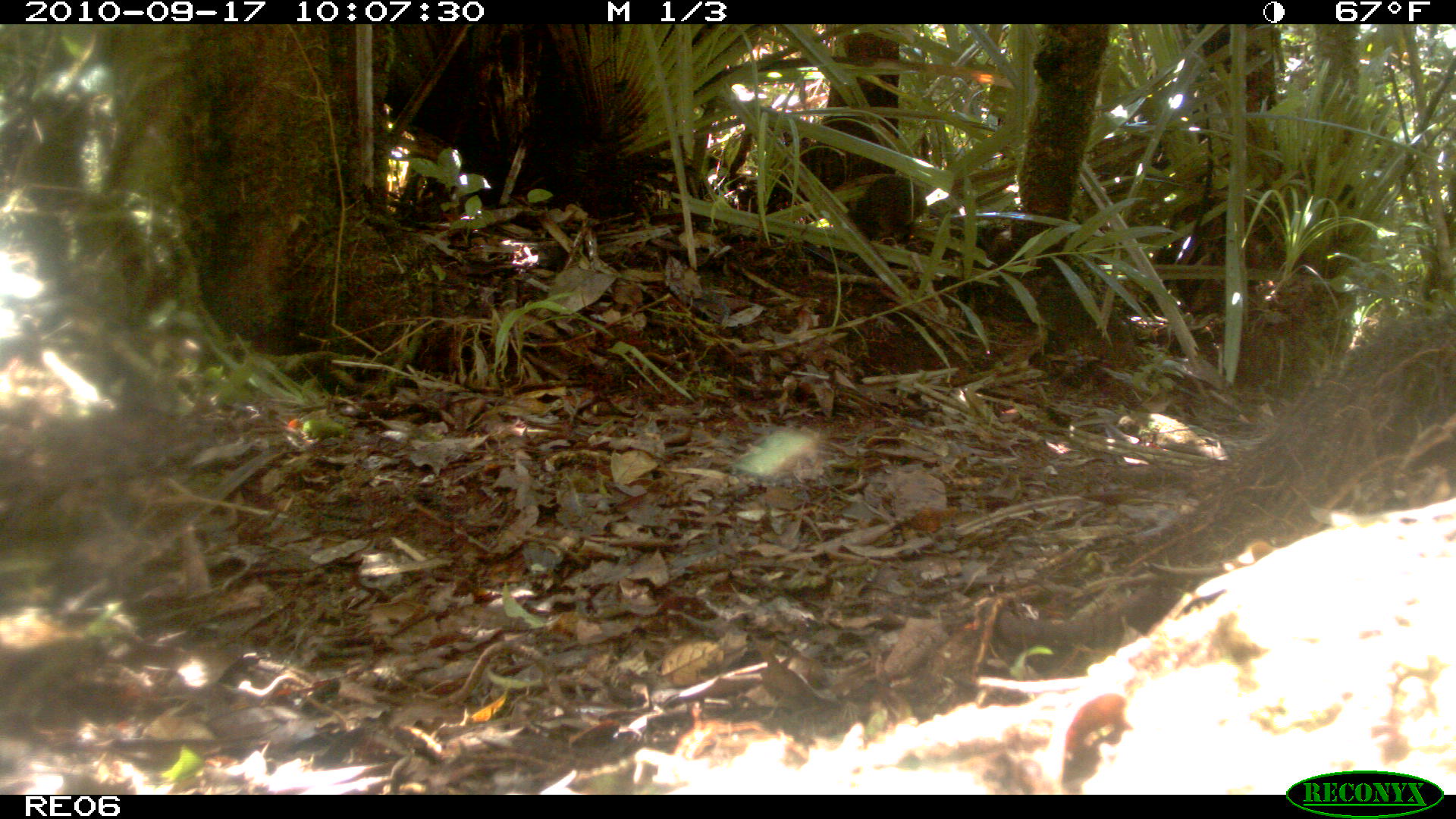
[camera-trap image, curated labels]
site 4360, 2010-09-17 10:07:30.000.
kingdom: Animalia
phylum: Chordata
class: Mammalia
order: Rodentia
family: Muridae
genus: Rattus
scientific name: Rattus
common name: rodent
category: unknown rat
Unknown rat (rodent) (Rattus), count 1.